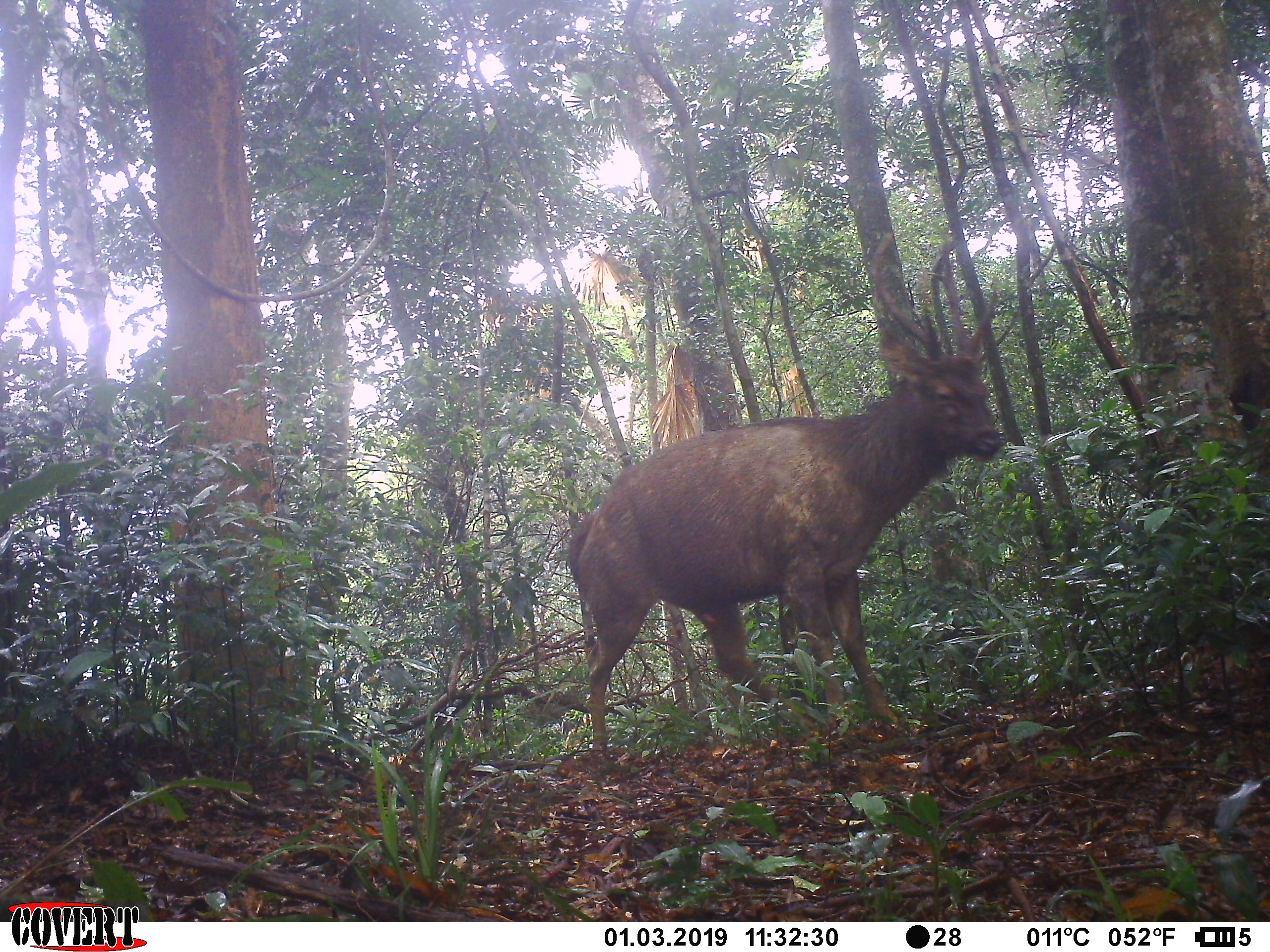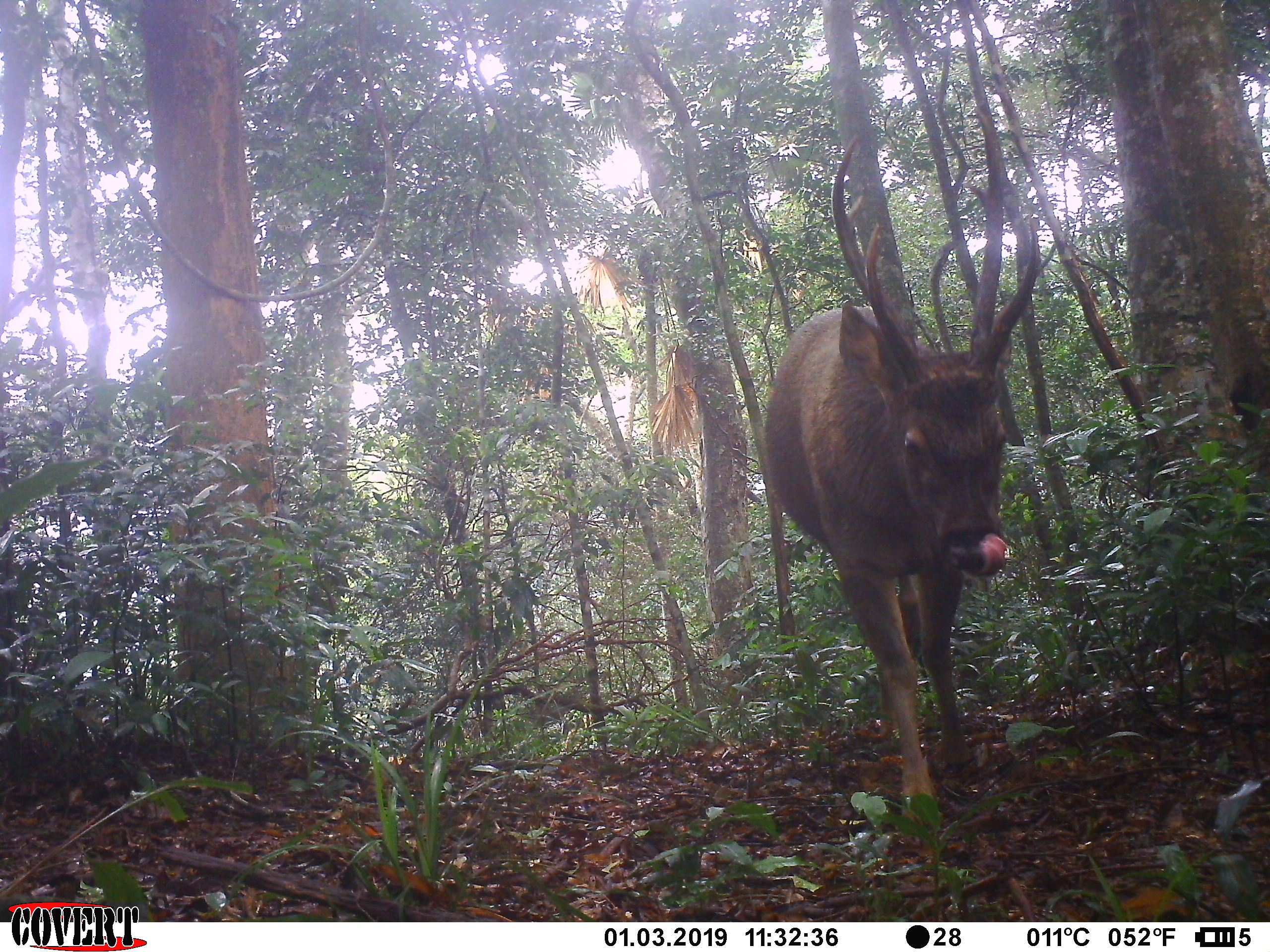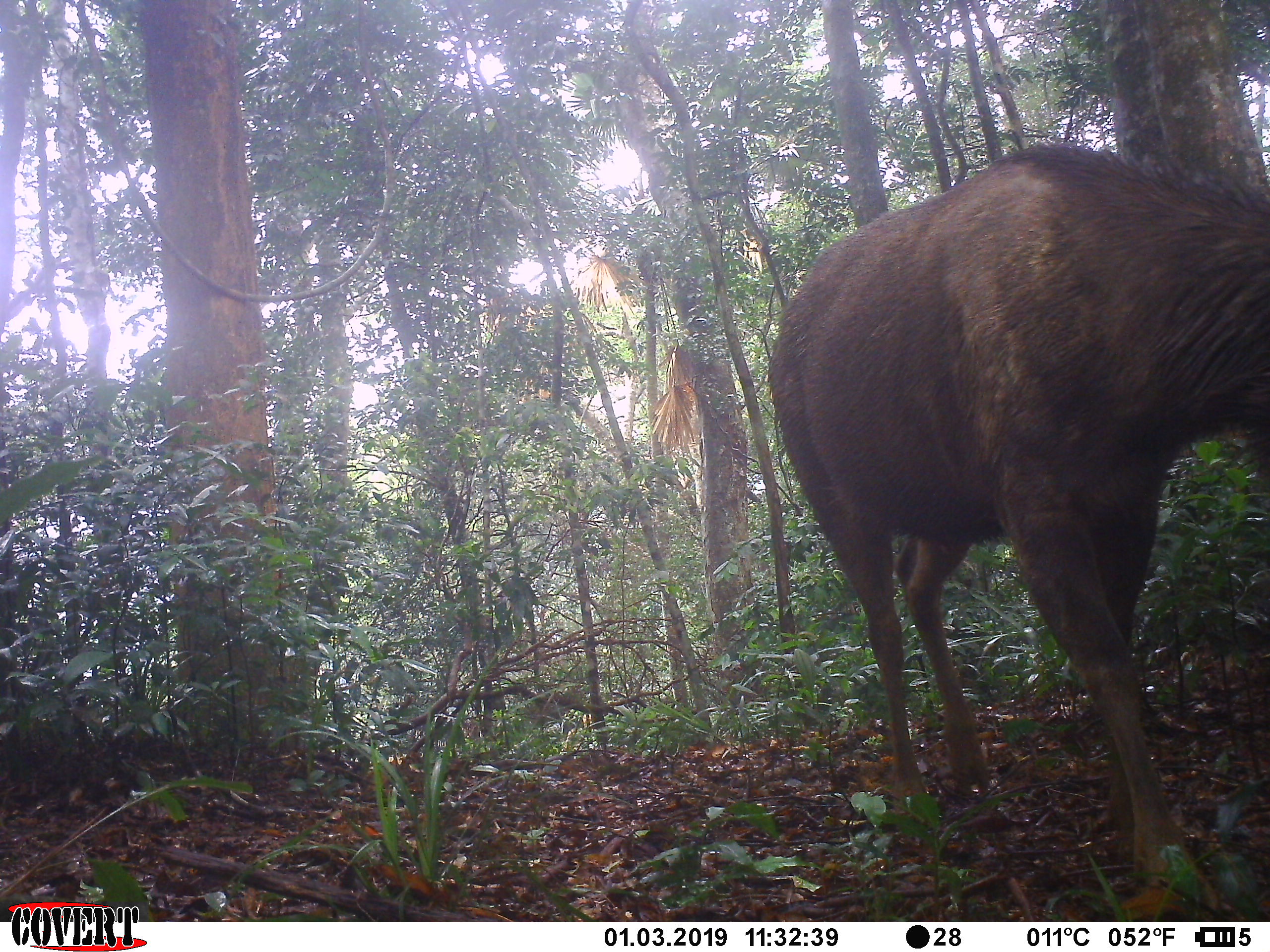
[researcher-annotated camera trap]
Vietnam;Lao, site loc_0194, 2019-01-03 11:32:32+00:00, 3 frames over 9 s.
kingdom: Animalia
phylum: Chordata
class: Mammalia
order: Artiodactyla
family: Cervidae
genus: Rusa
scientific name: Rusa unicolor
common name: sambar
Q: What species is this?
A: Sambar (Rusa unicolor).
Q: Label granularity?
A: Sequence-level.